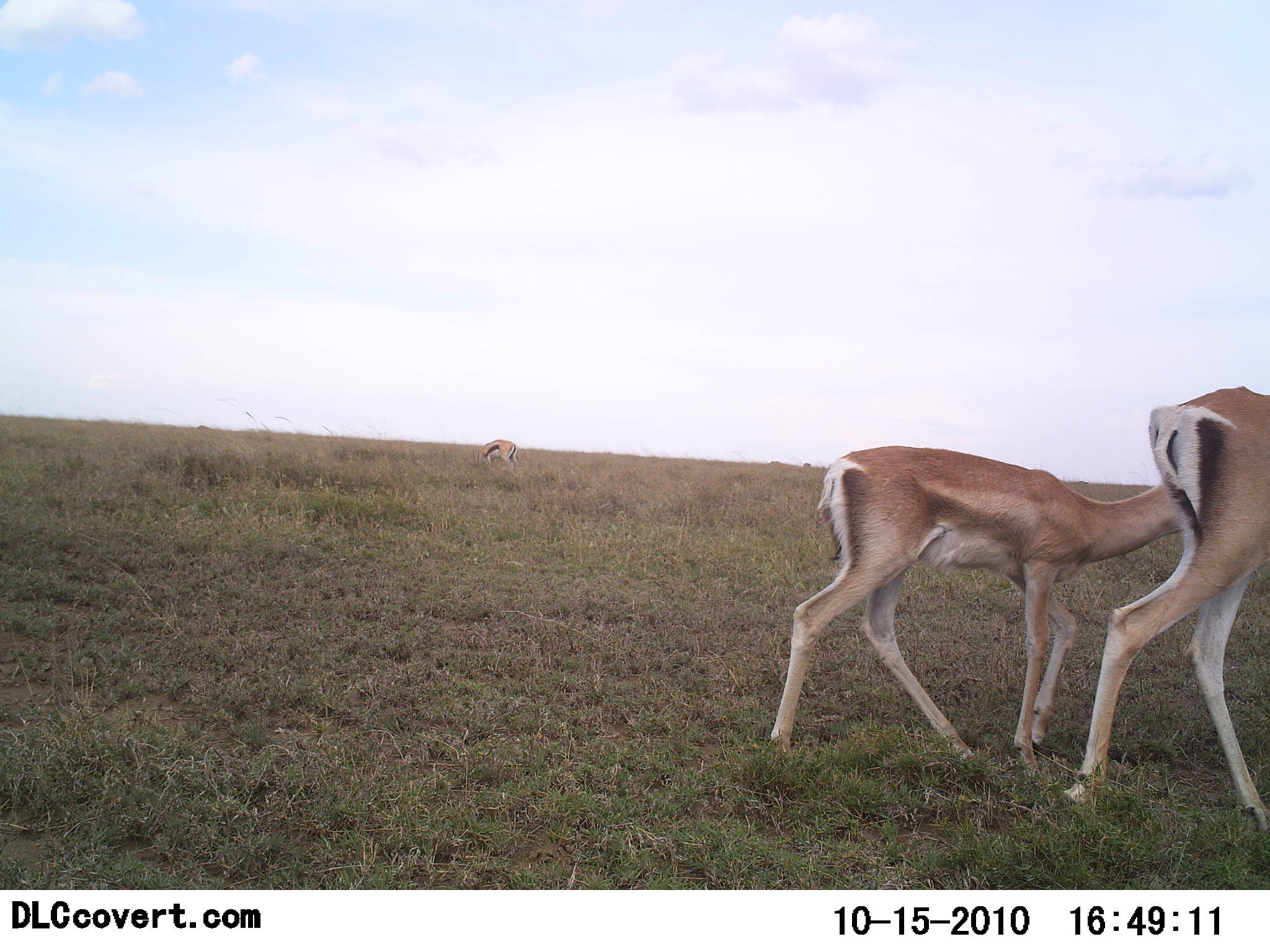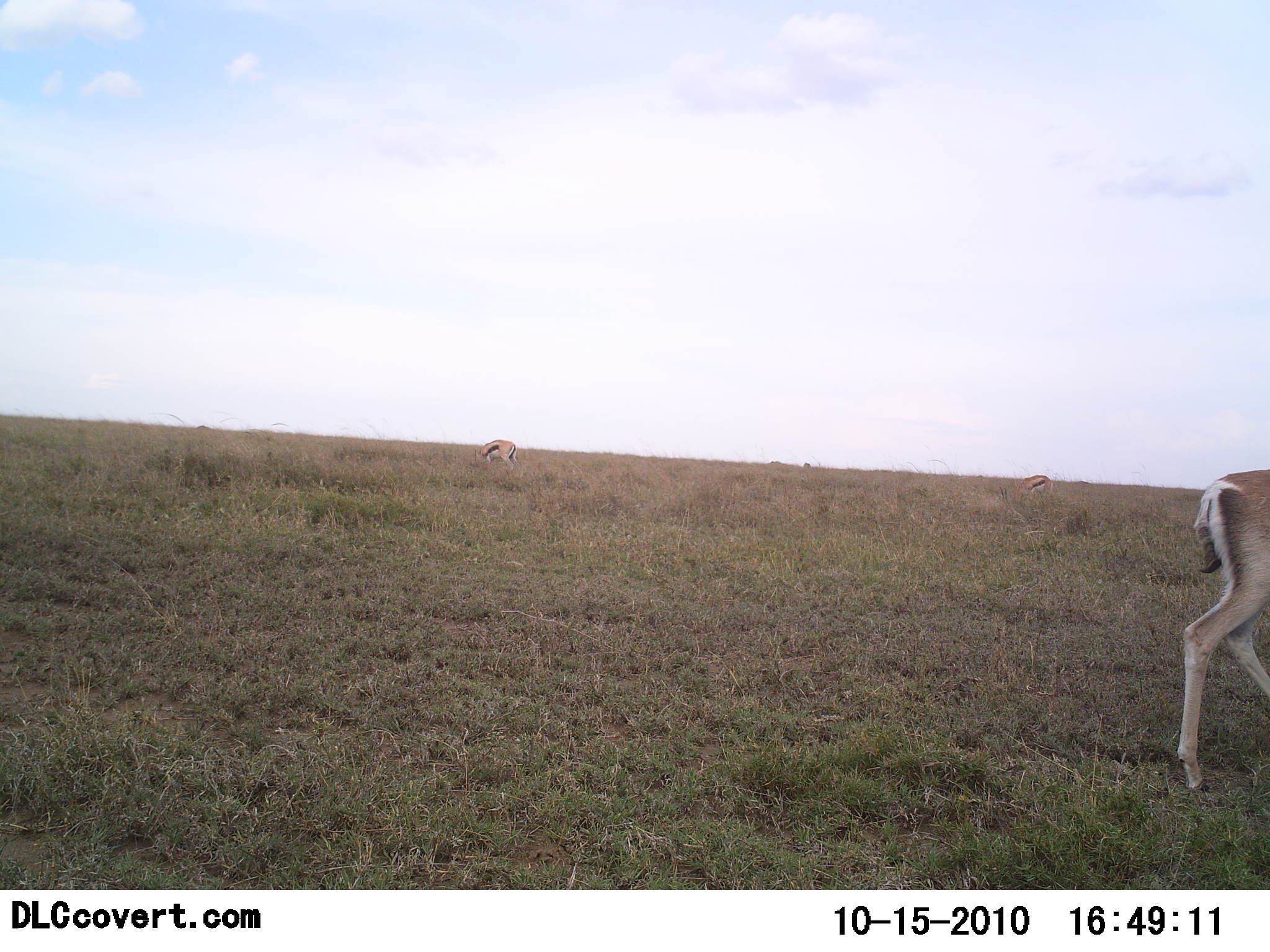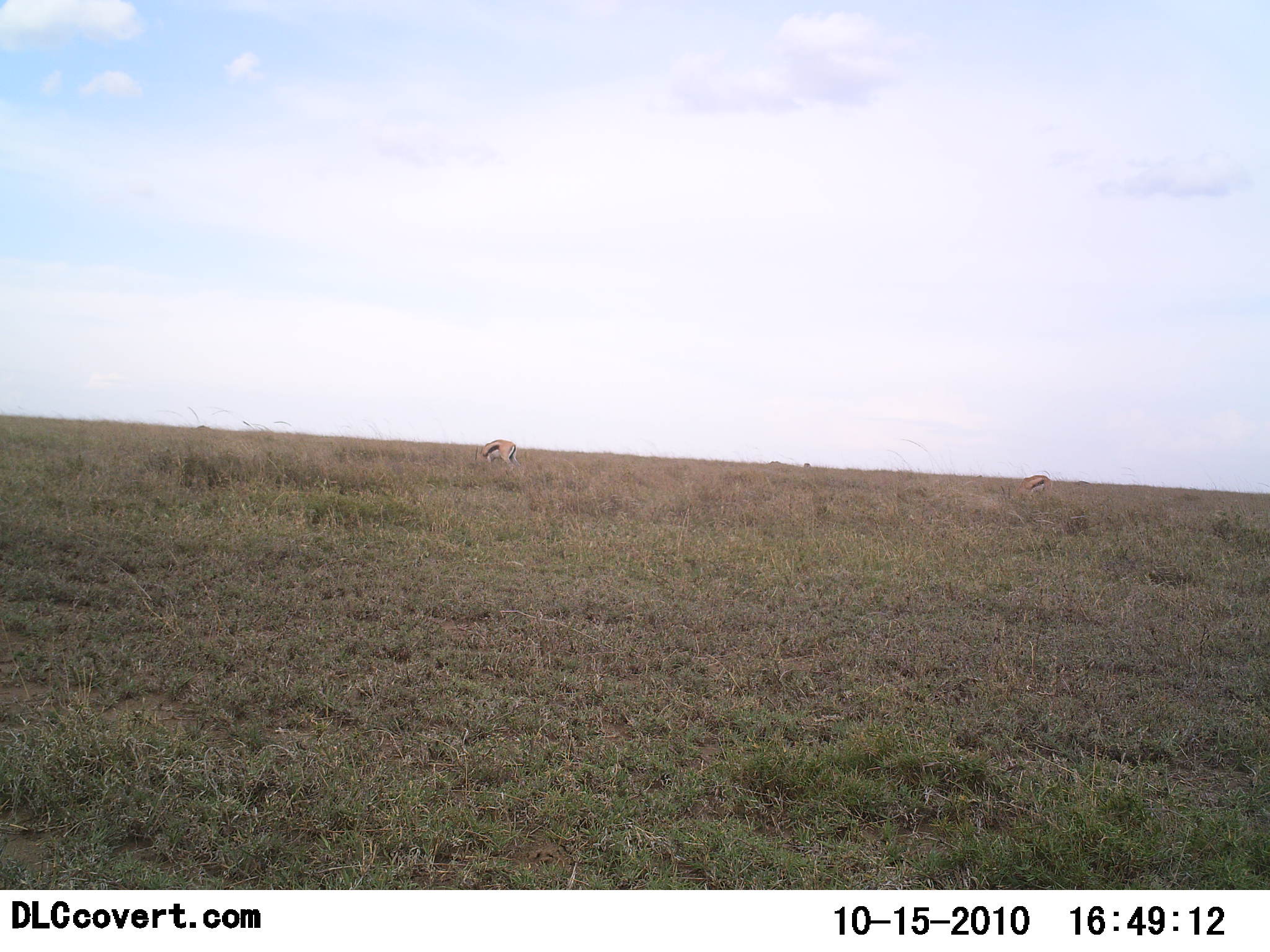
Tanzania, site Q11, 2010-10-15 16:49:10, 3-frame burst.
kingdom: Animalia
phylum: Chordata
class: Mammalia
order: Artiodactyla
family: Bovidae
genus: Eudorcas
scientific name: Eudorcas thomsonii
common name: thomson's gazelle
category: gazellethomsons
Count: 3.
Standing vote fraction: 26%.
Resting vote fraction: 0%.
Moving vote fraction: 65%.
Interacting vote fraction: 0%.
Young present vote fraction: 30%.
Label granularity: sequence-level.